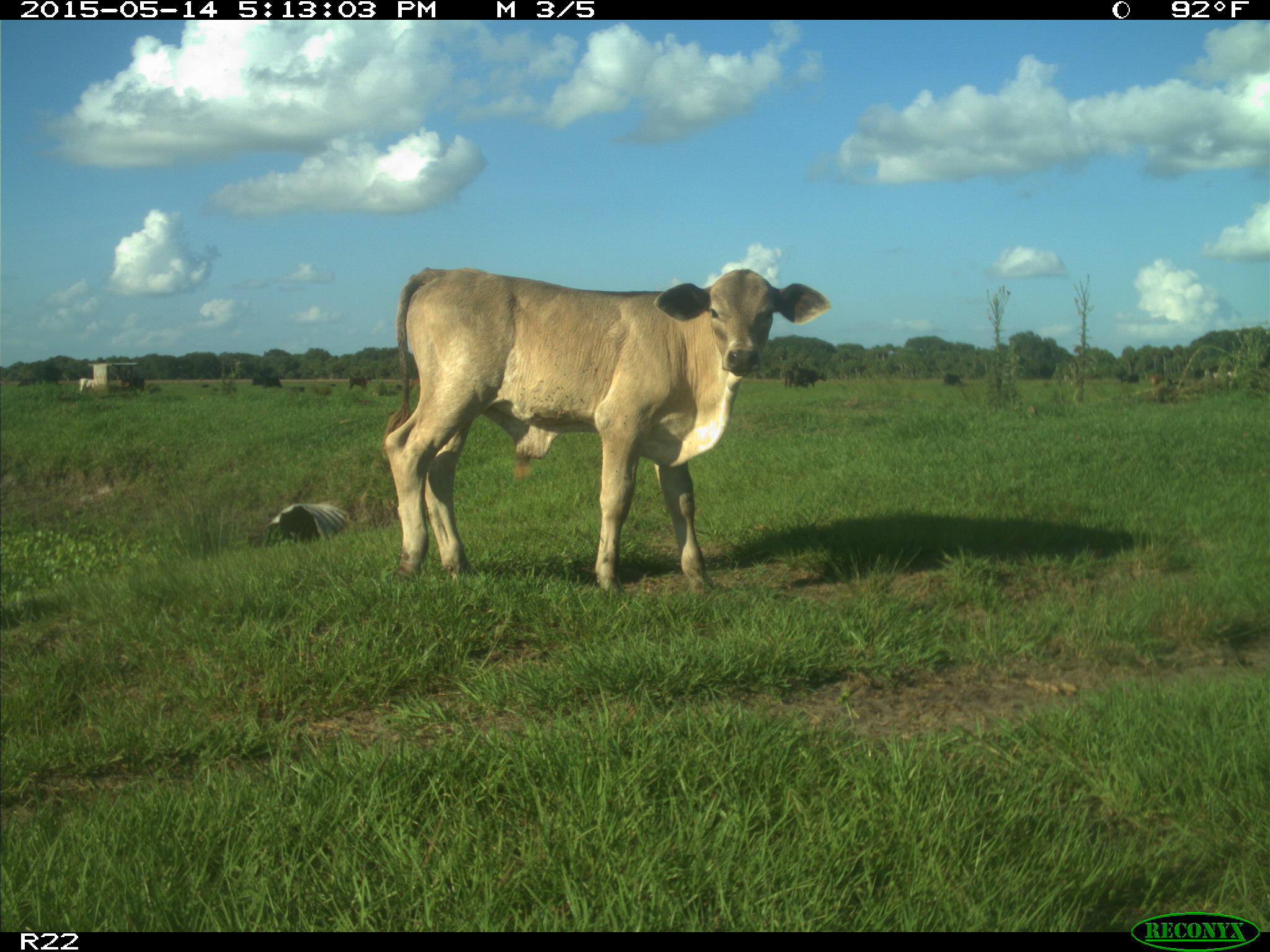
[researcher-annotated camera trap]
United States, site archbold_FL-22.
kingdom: Animalia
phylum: Chordata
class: Mammalia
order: Artiodactyla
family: Bovidae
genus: Bos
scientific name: Bos taurus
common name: domestic cow